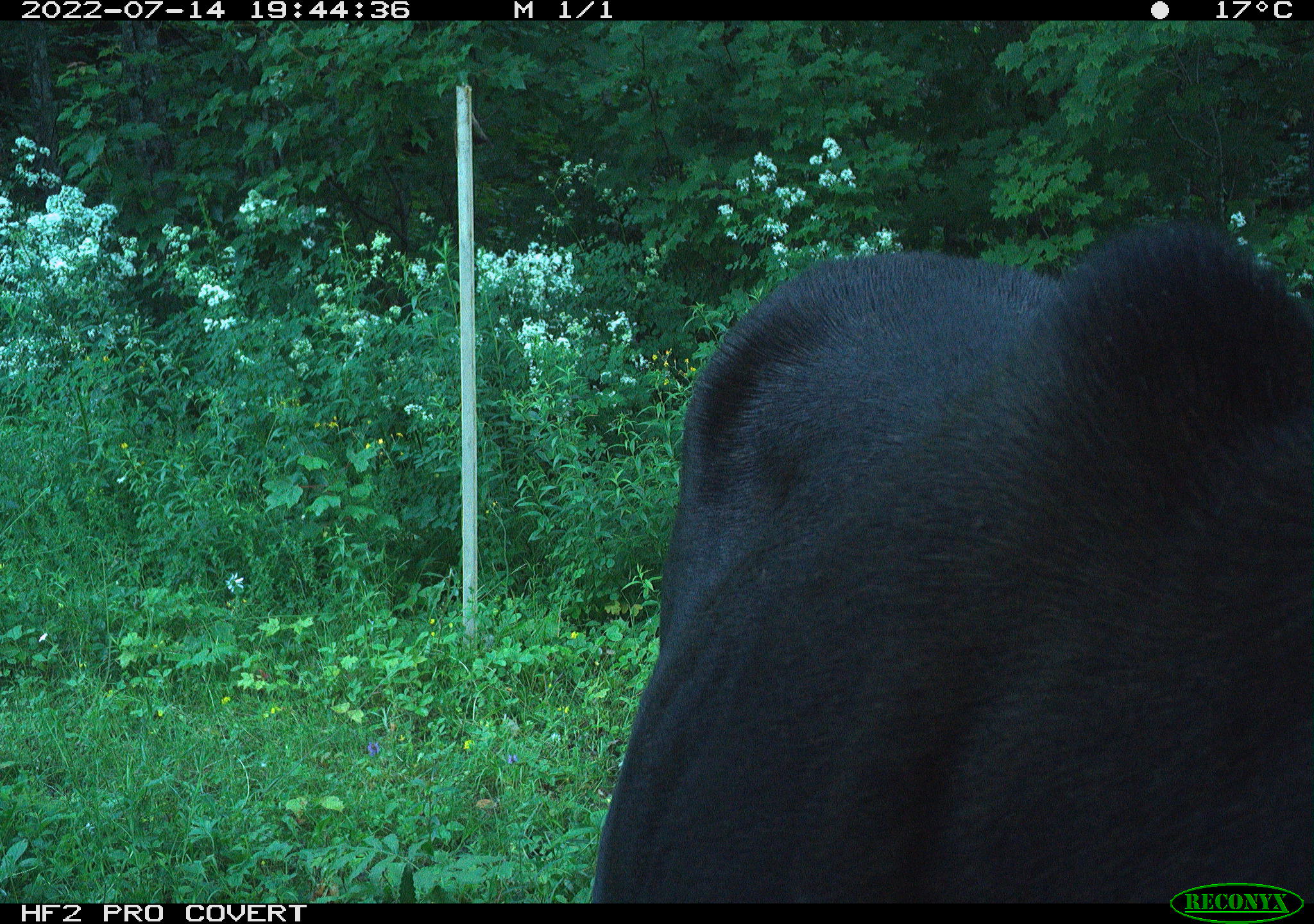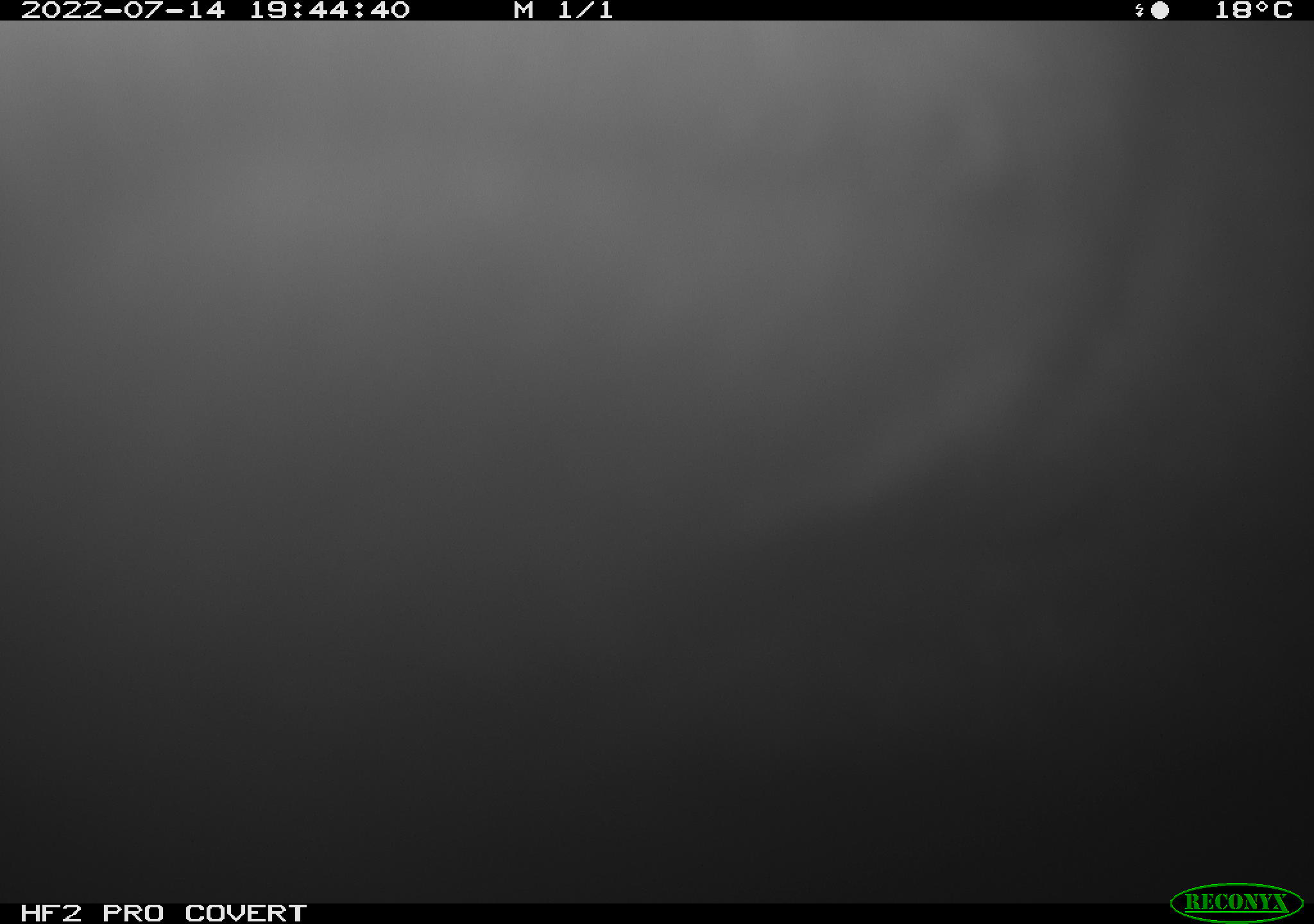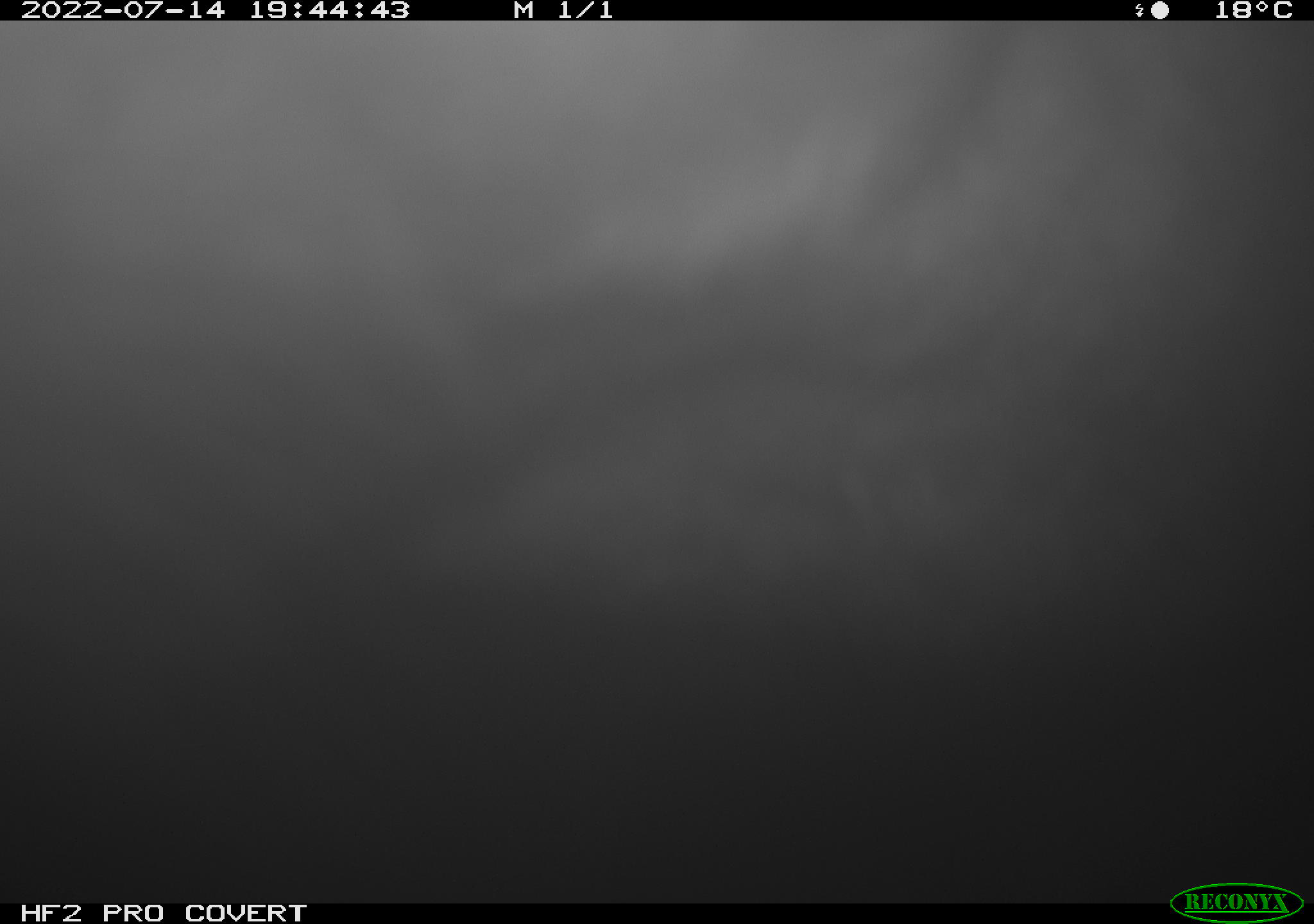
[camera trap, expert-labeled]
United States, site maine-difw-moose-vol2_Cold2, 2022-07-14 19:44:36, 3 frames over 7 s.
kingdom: Animalia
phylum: Chordata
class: Mammalia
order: Artiodactyla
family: Cervidae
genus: Alces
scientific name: Alces alces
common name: moose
Moose (Alces alces).